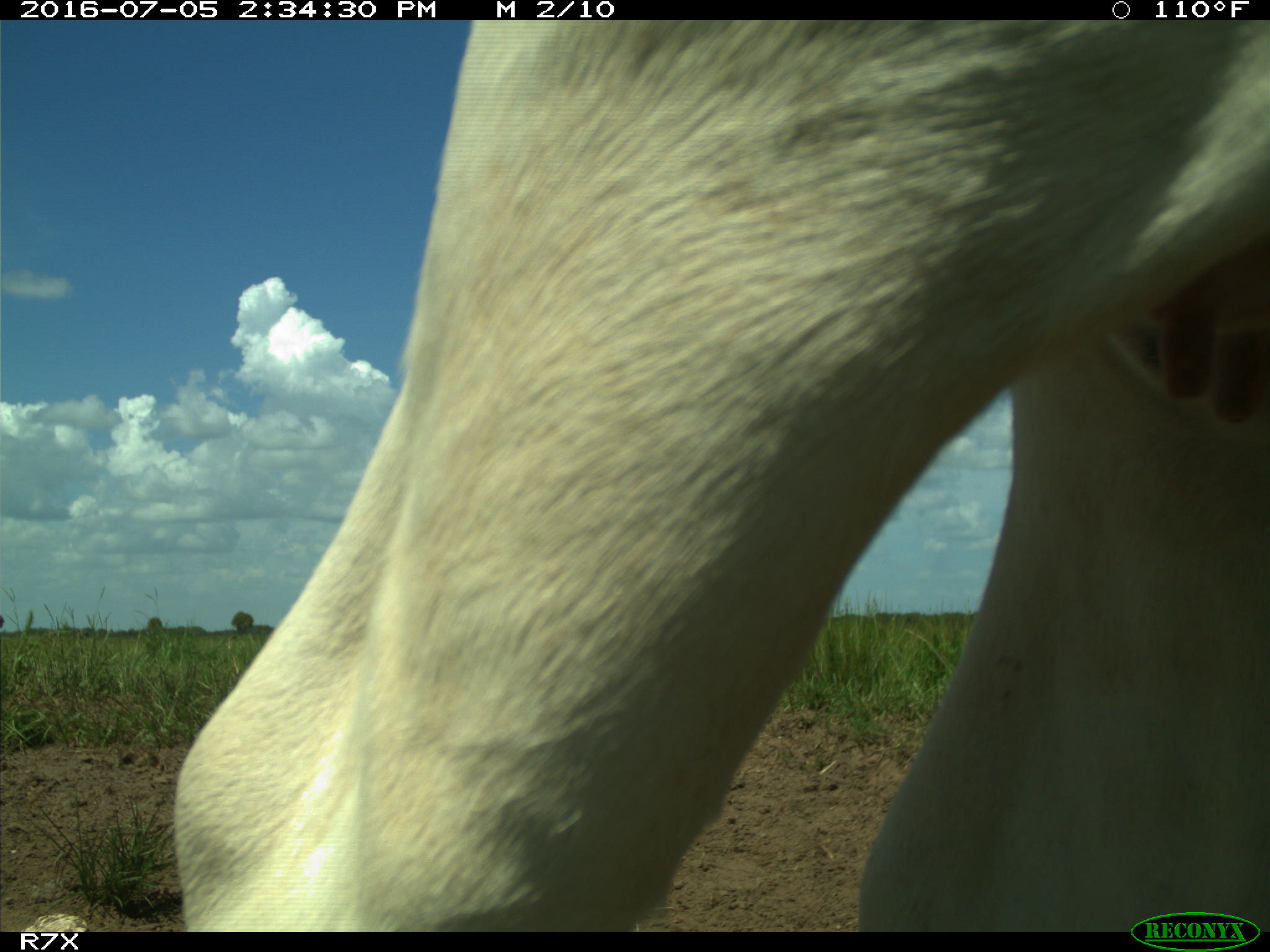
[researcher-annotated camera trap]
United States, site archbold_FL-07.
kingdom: Animalia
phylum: Chordata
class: Mammalia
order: Artiodactyla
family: Bovidae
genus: Bos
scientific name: Bos taurus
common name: domestic cow